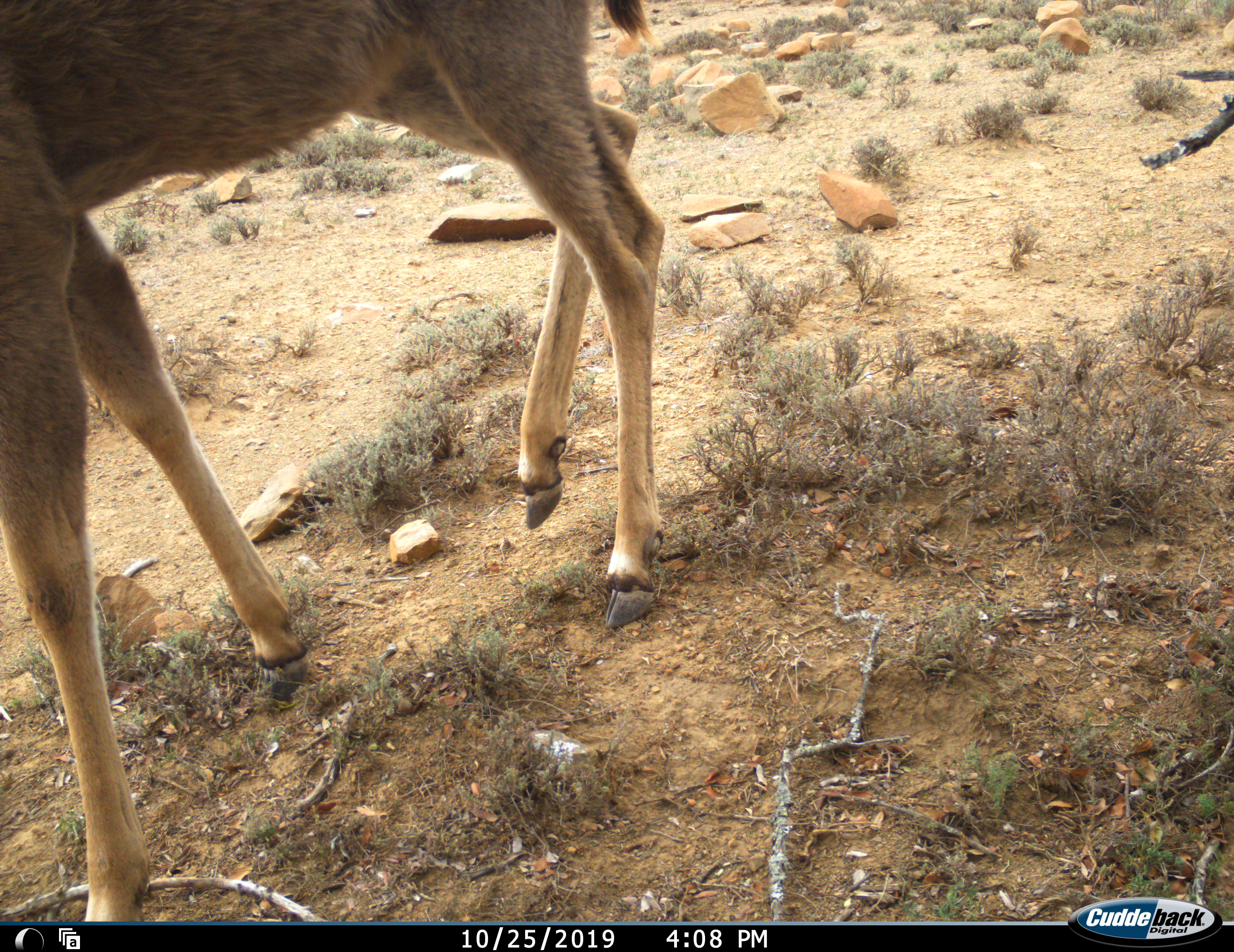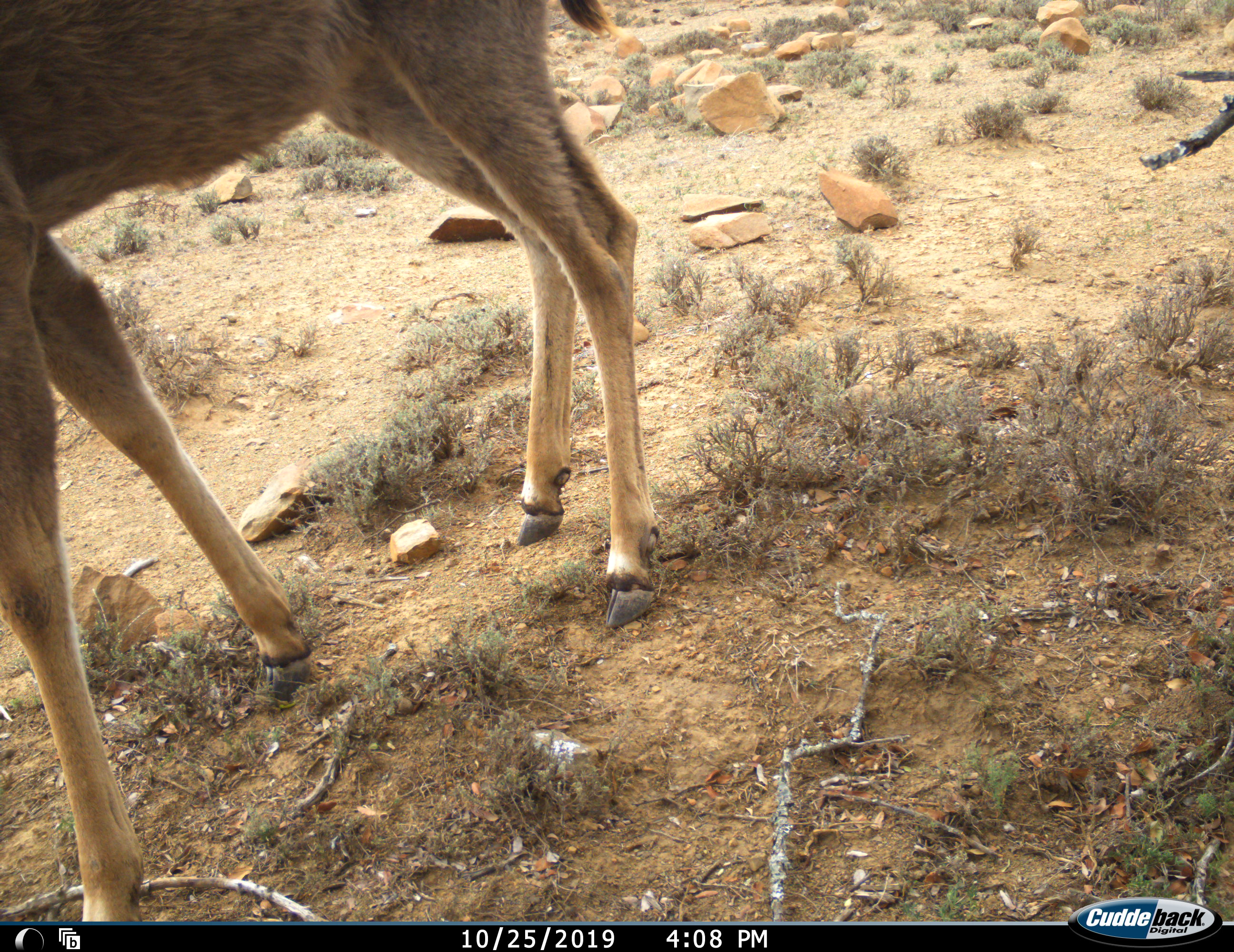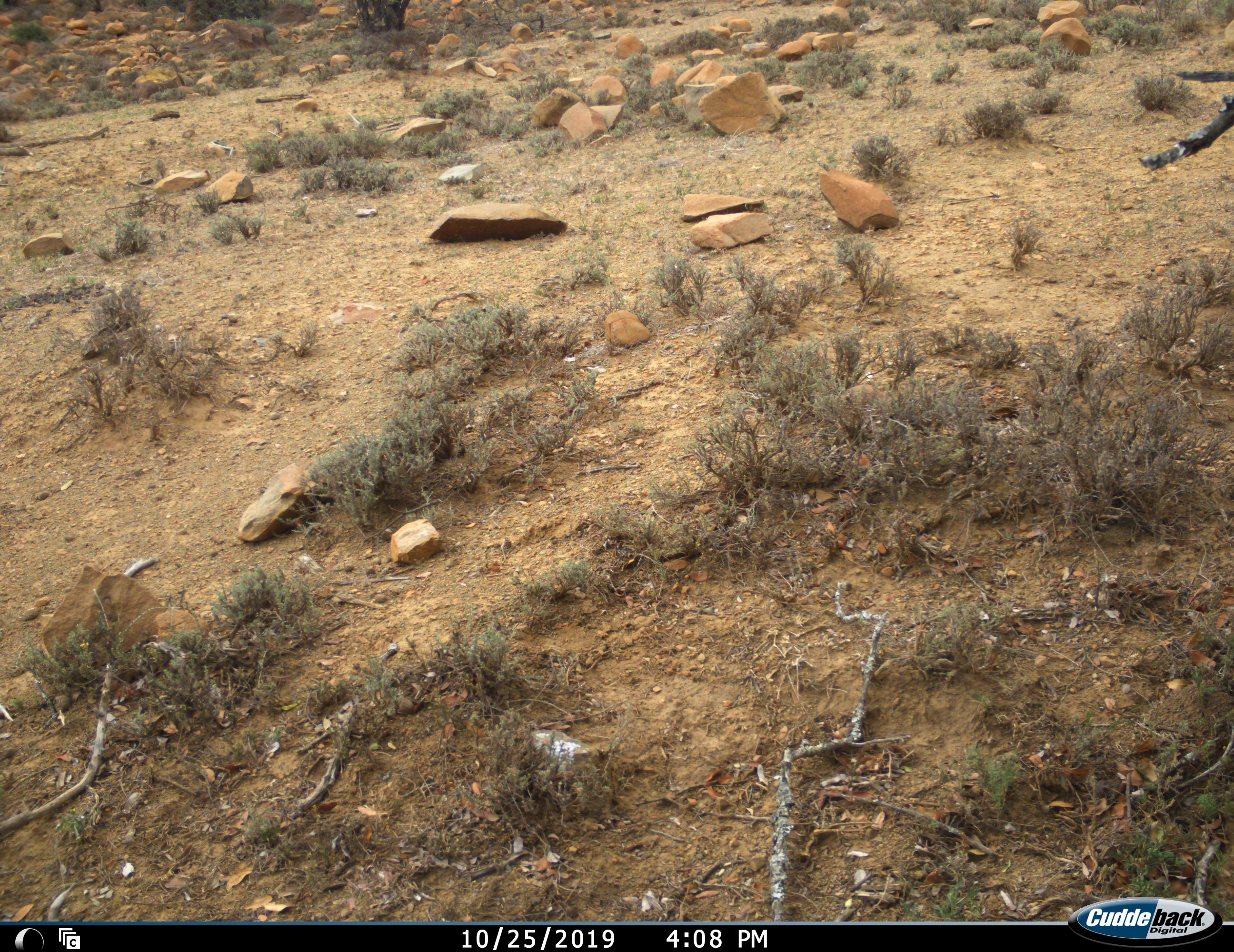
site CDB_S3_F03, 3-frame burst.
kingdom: Animalia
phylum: Chordata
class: Mammalia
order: Artiodactyla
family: Bovidae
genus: Tragelaphus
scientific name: Tragelaphus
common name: kudu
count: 1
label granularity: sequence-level